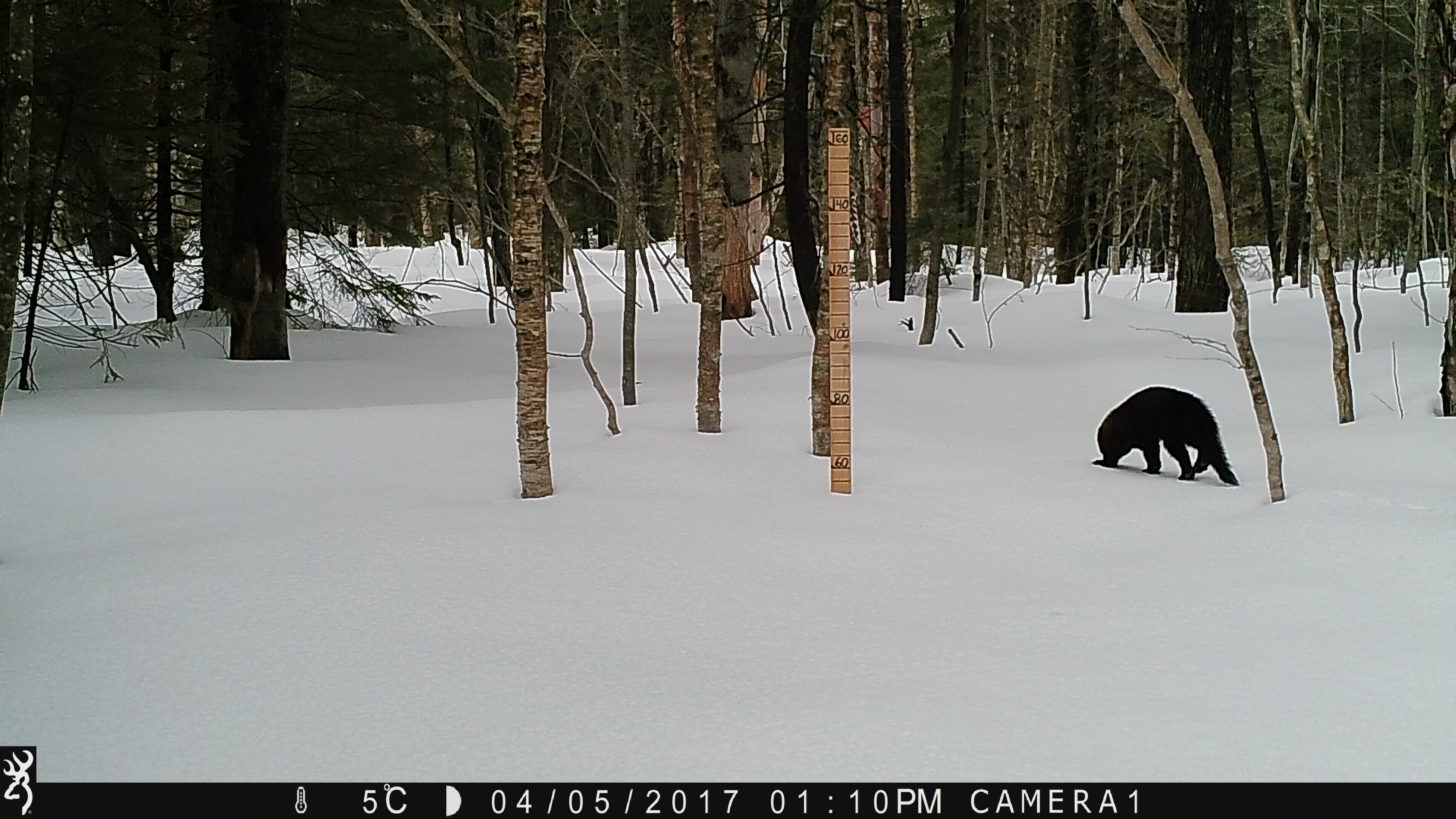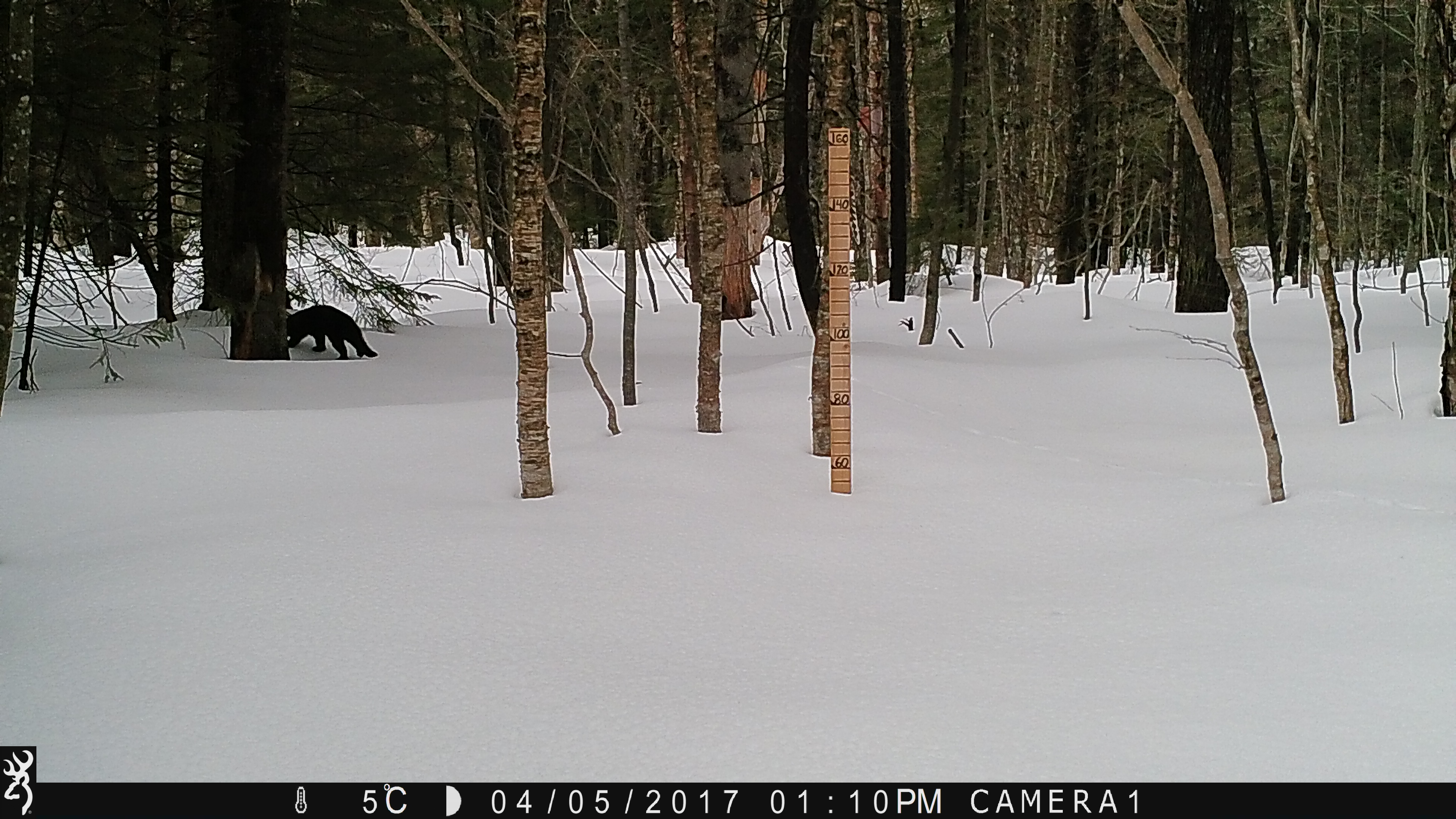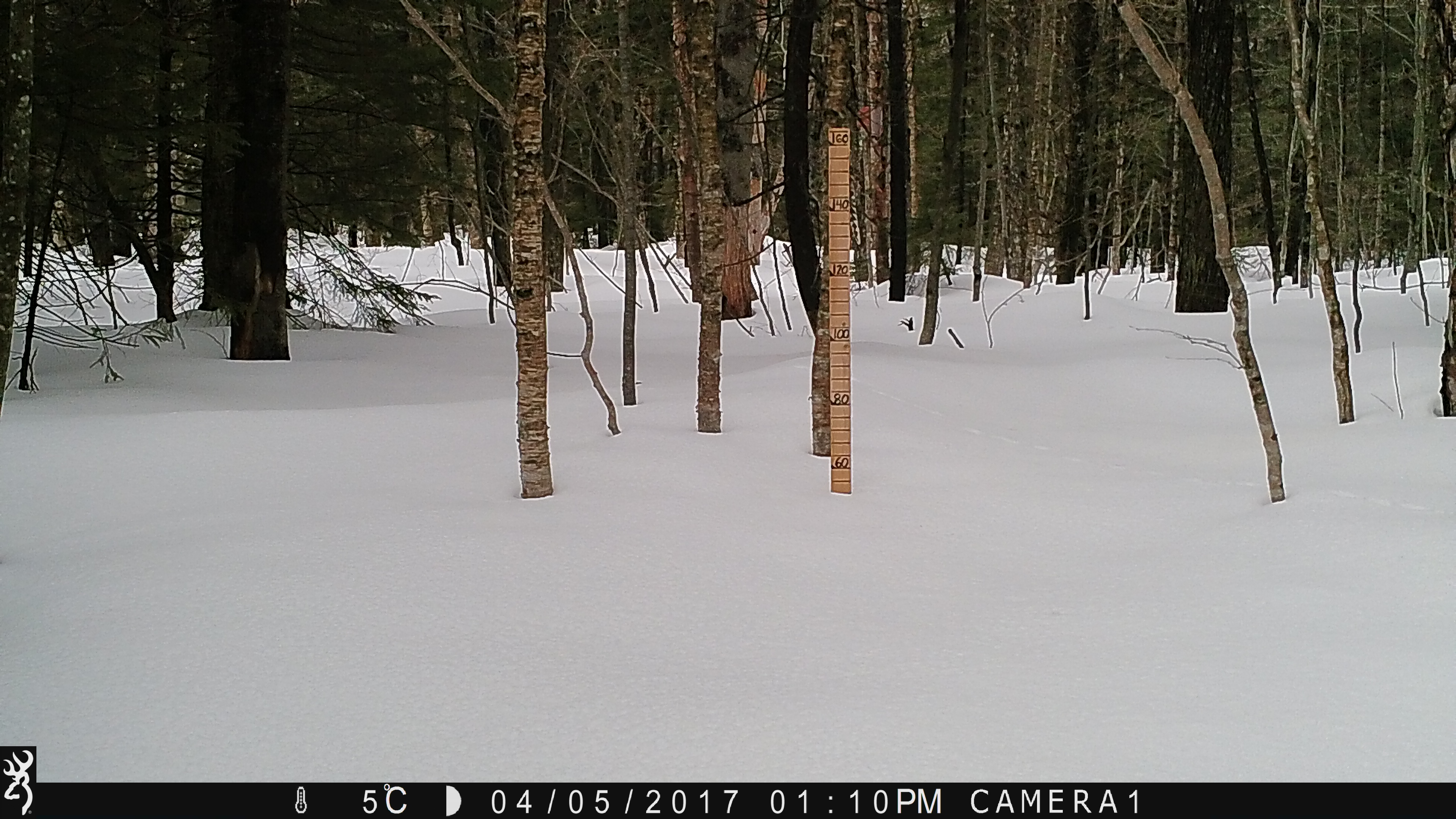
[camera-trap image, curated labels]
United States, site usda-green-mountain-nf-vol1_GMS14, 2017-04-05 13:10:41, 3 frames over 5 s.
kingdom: Animalia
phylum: Chordata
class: Mammalia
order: Carnivora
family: Mustelidae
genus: Pekania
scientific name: Pekania pennanti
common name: fisher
Fisher (Pekania pennanti).